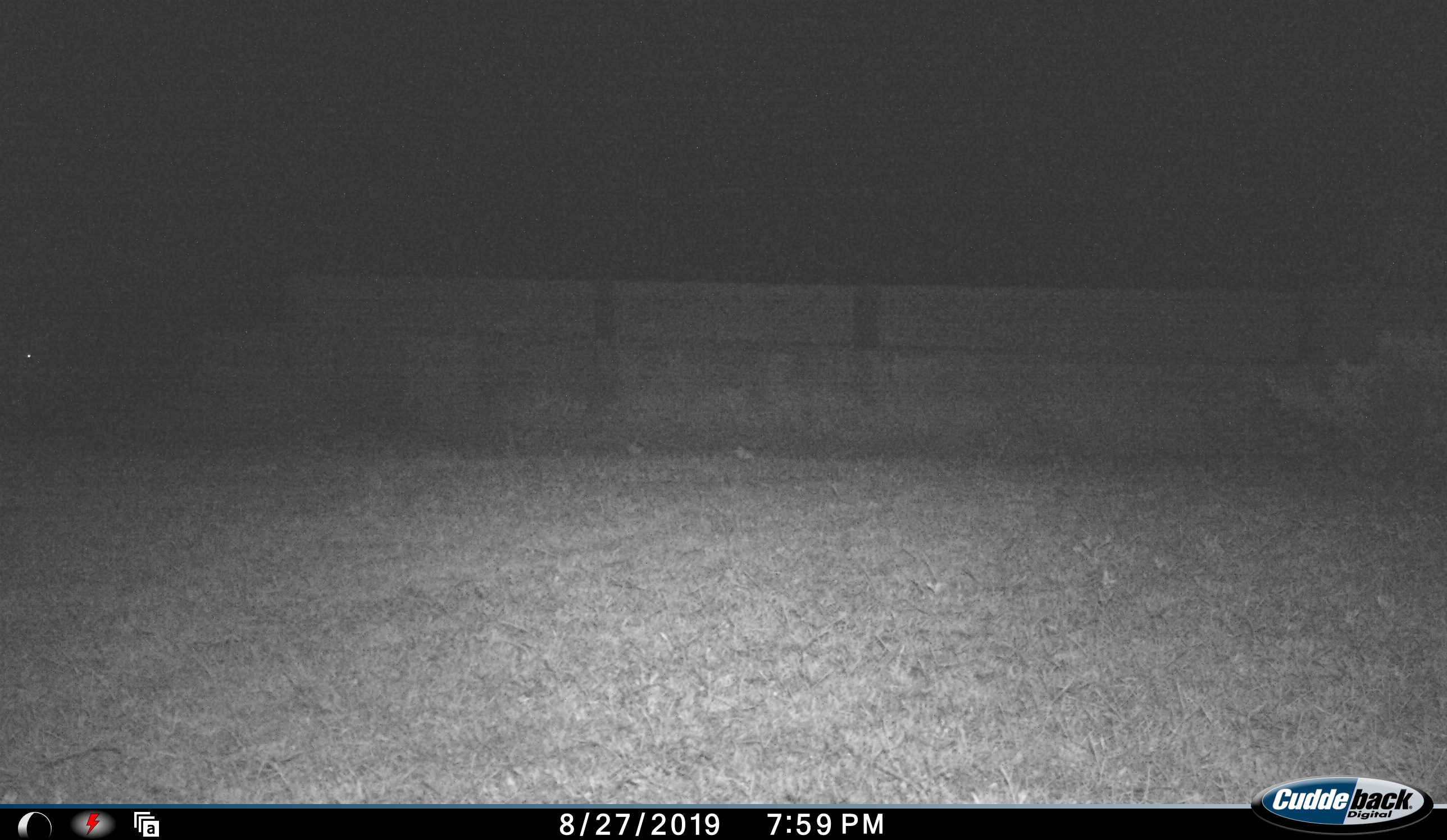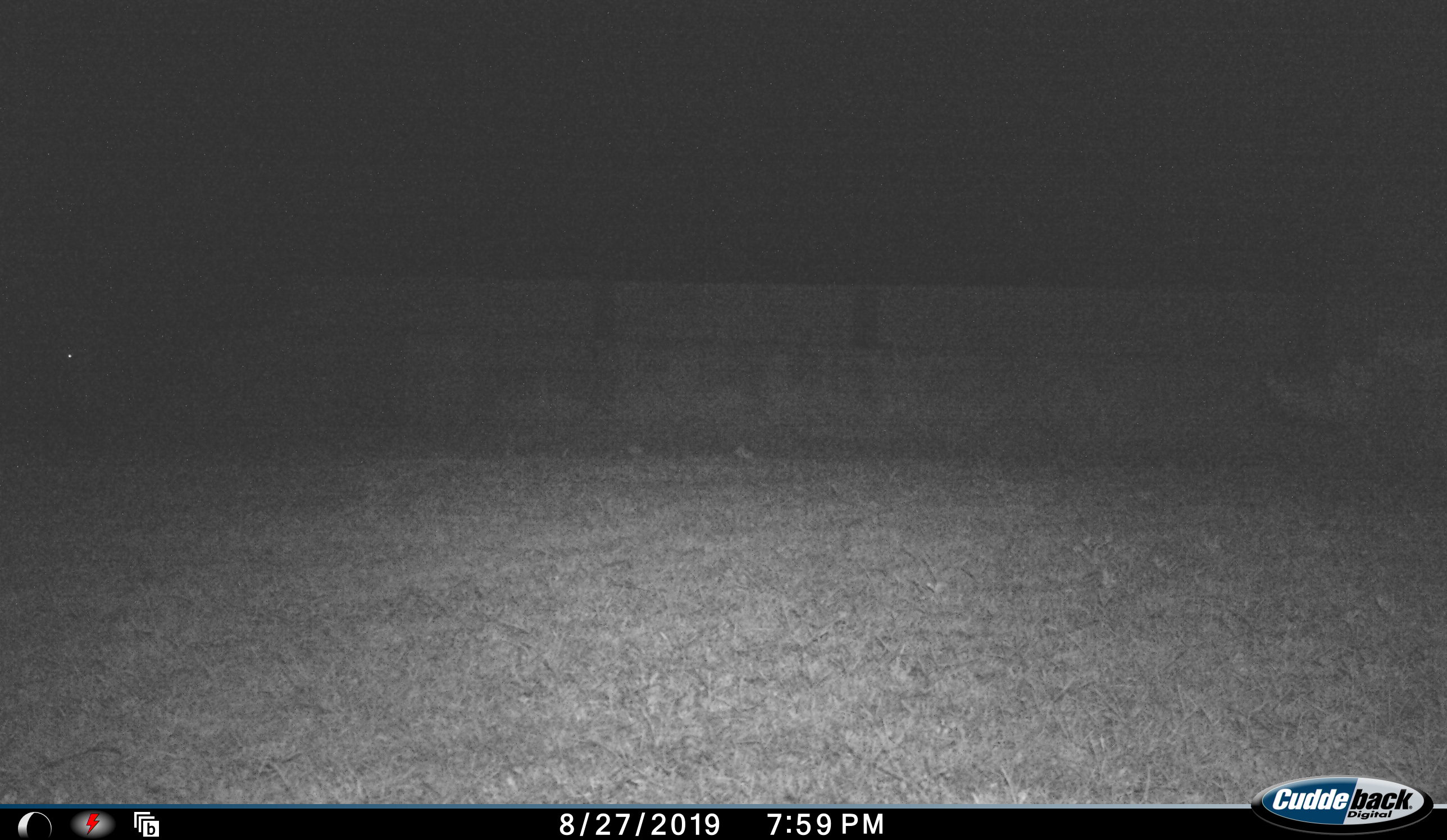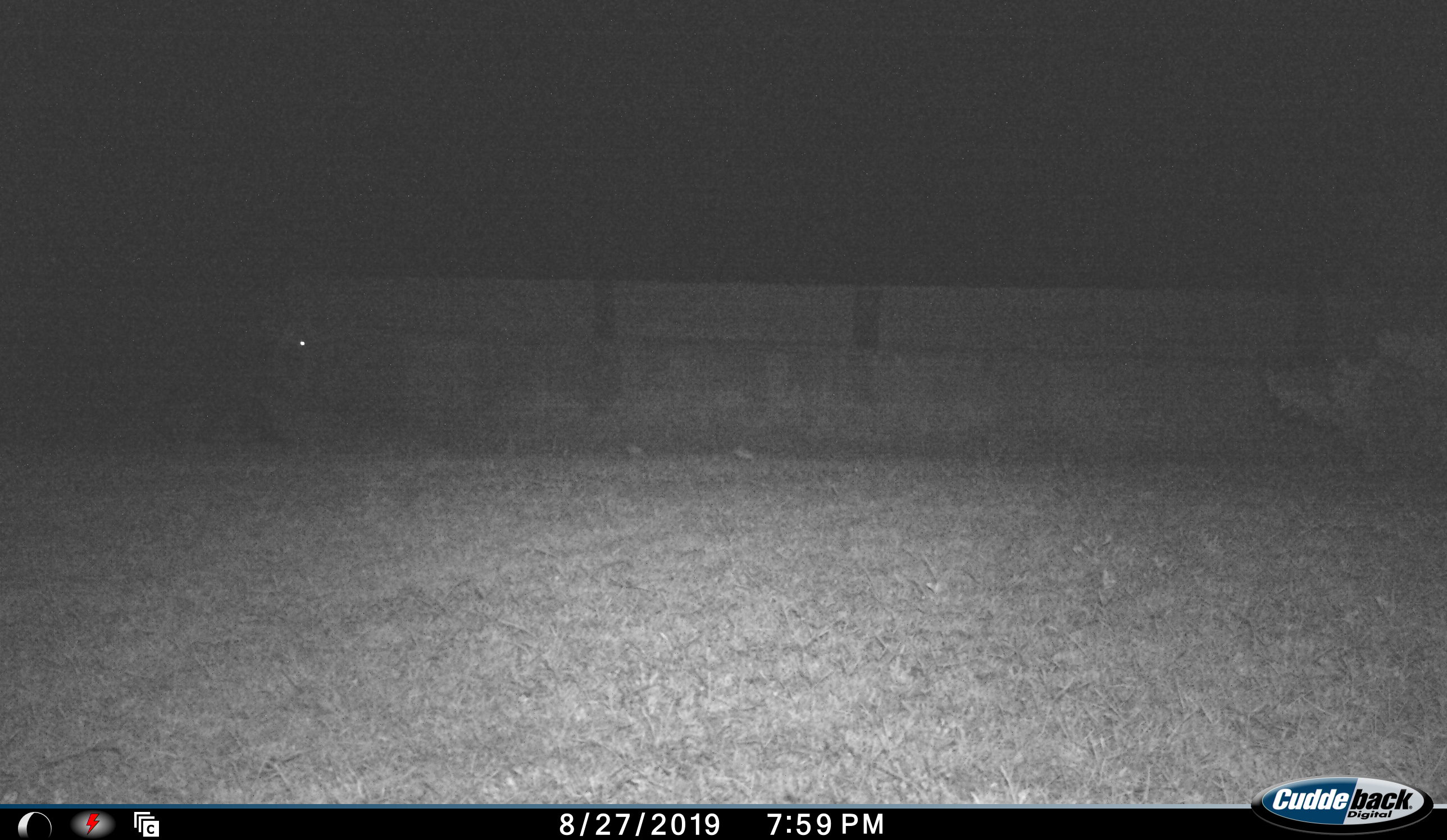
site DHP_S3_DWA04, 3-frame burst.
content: unidentified animal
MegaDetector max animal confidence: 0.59